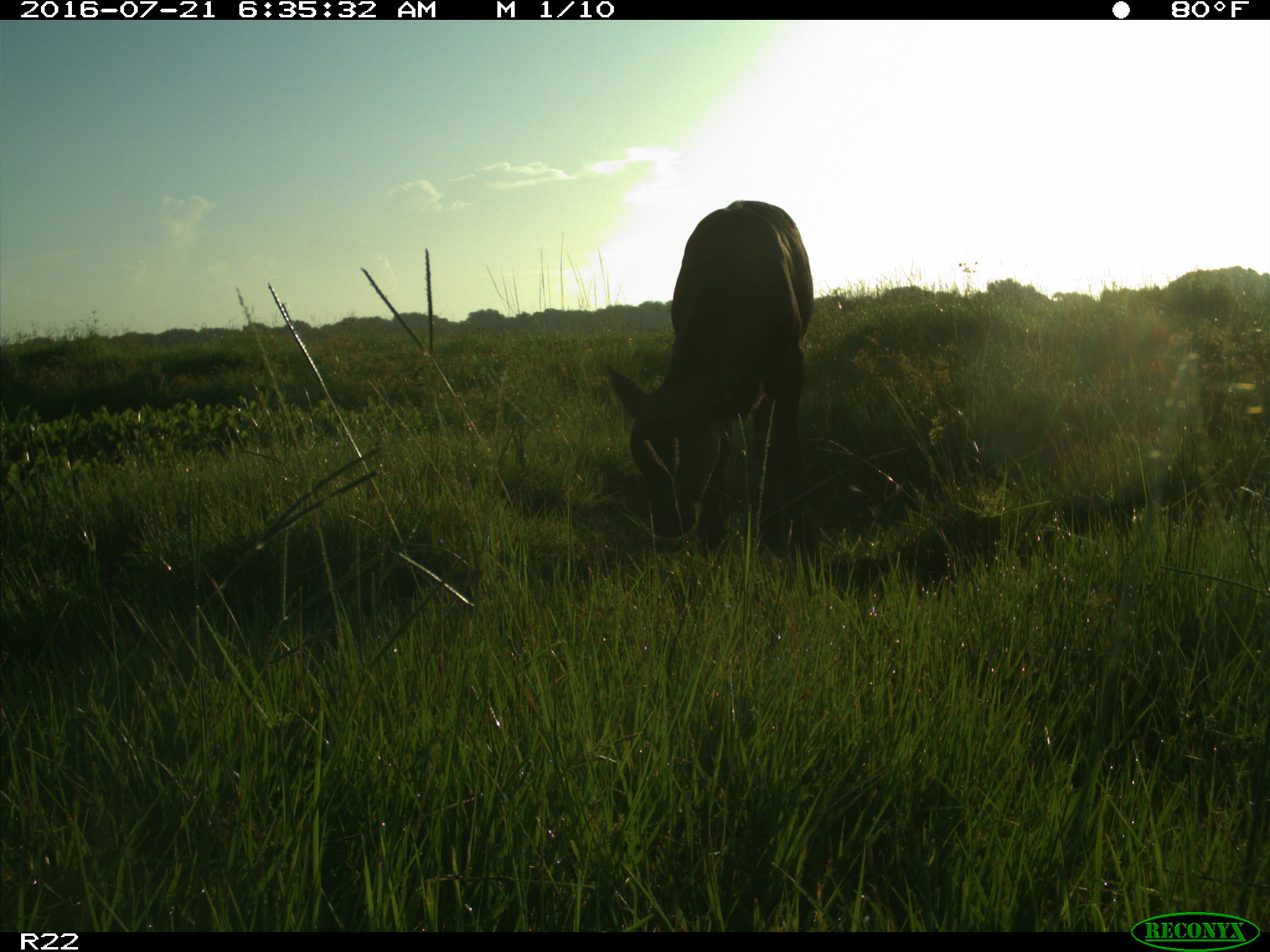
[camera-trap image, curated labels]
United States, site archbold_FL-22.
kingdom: Animalia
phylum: Chordata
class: Mammalia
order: Artiodactyla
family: Bovidae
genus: Bos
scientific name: Bos taurus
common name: domestic cow